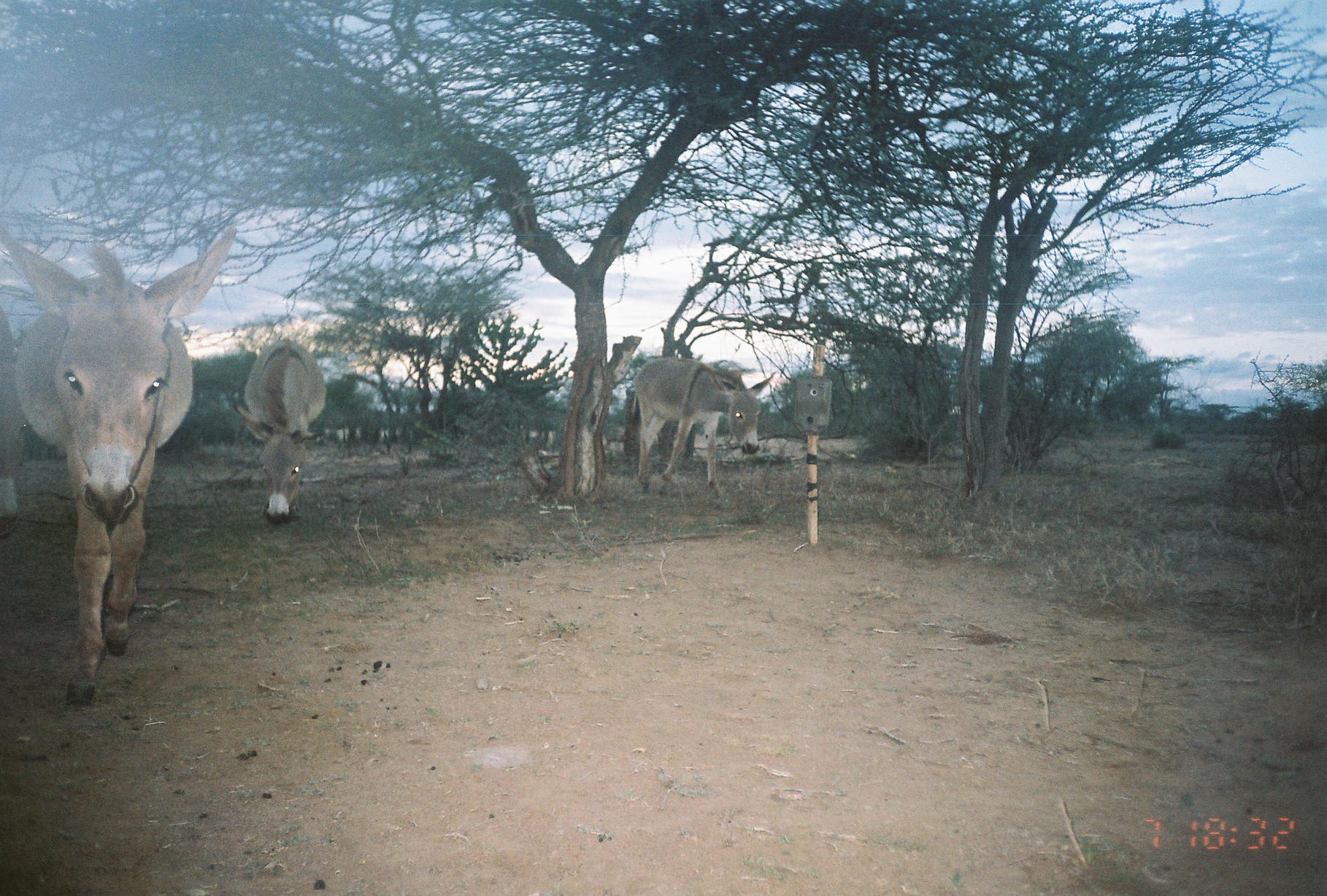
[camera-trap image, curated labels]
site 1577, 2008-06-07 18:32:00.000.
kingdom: Animalia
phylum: Chordata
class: Mammalia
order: Perissodactyla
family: Equidae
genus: Equus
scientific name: Equus africanus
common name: african wild ass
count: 3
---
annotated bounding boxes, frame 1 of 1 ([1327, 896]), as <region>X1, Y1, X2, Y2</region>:
equus africanus: <region>2, 219, 238, 709</region>; <region>629, 356, 777, 499</region>; <region>233, 336, 327, 525</region>; <region>2, 311, 20, 542</region>